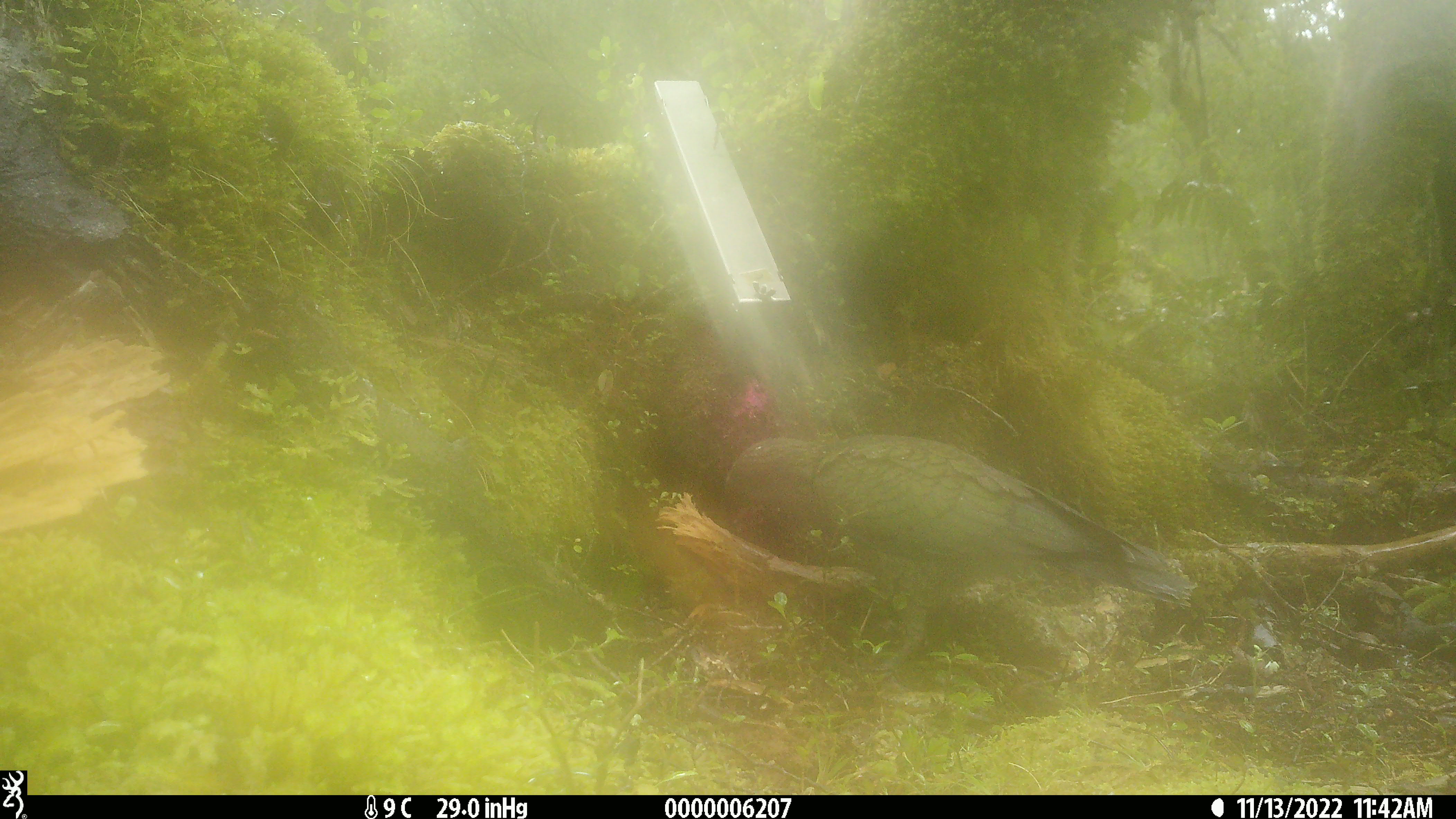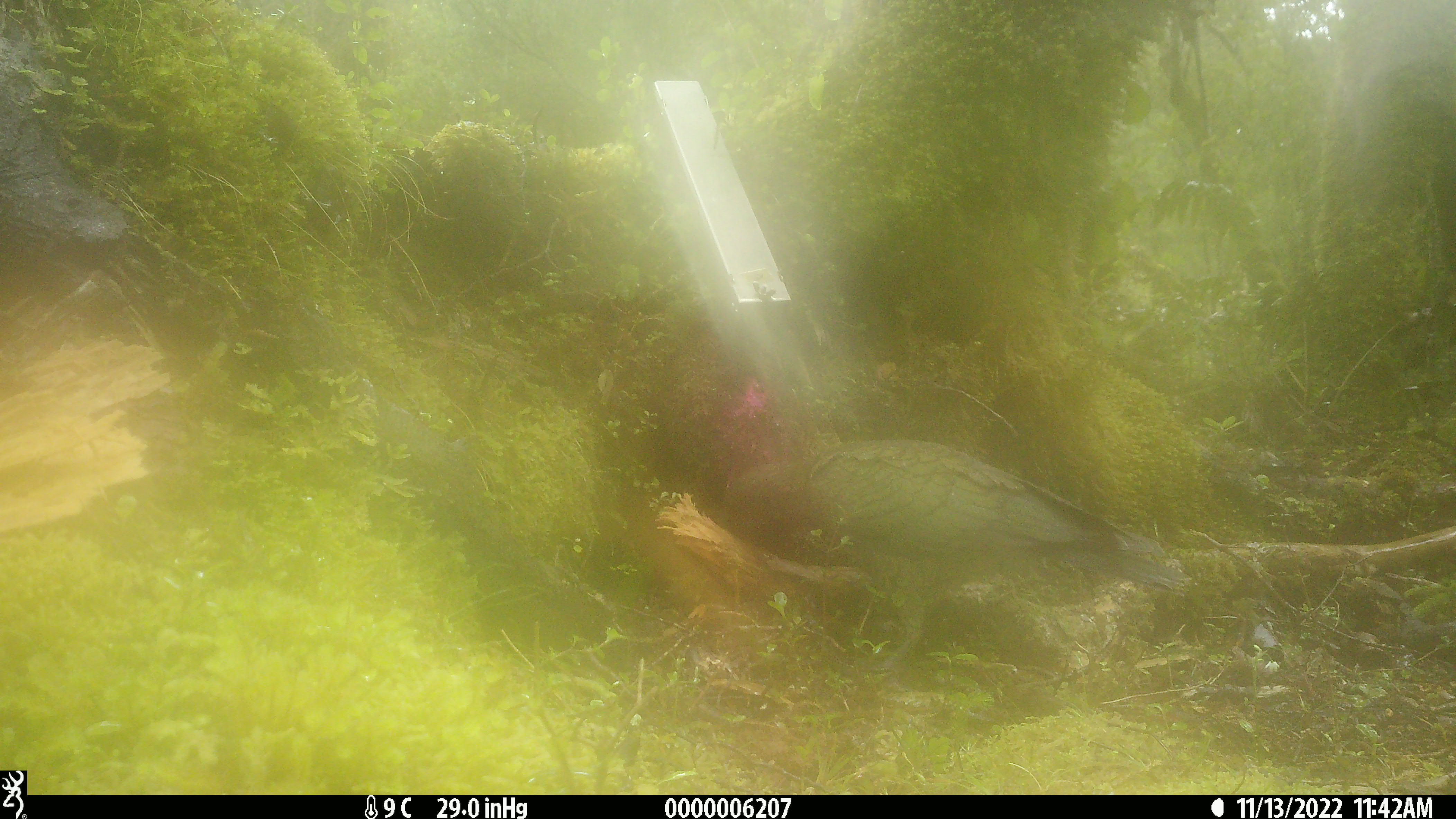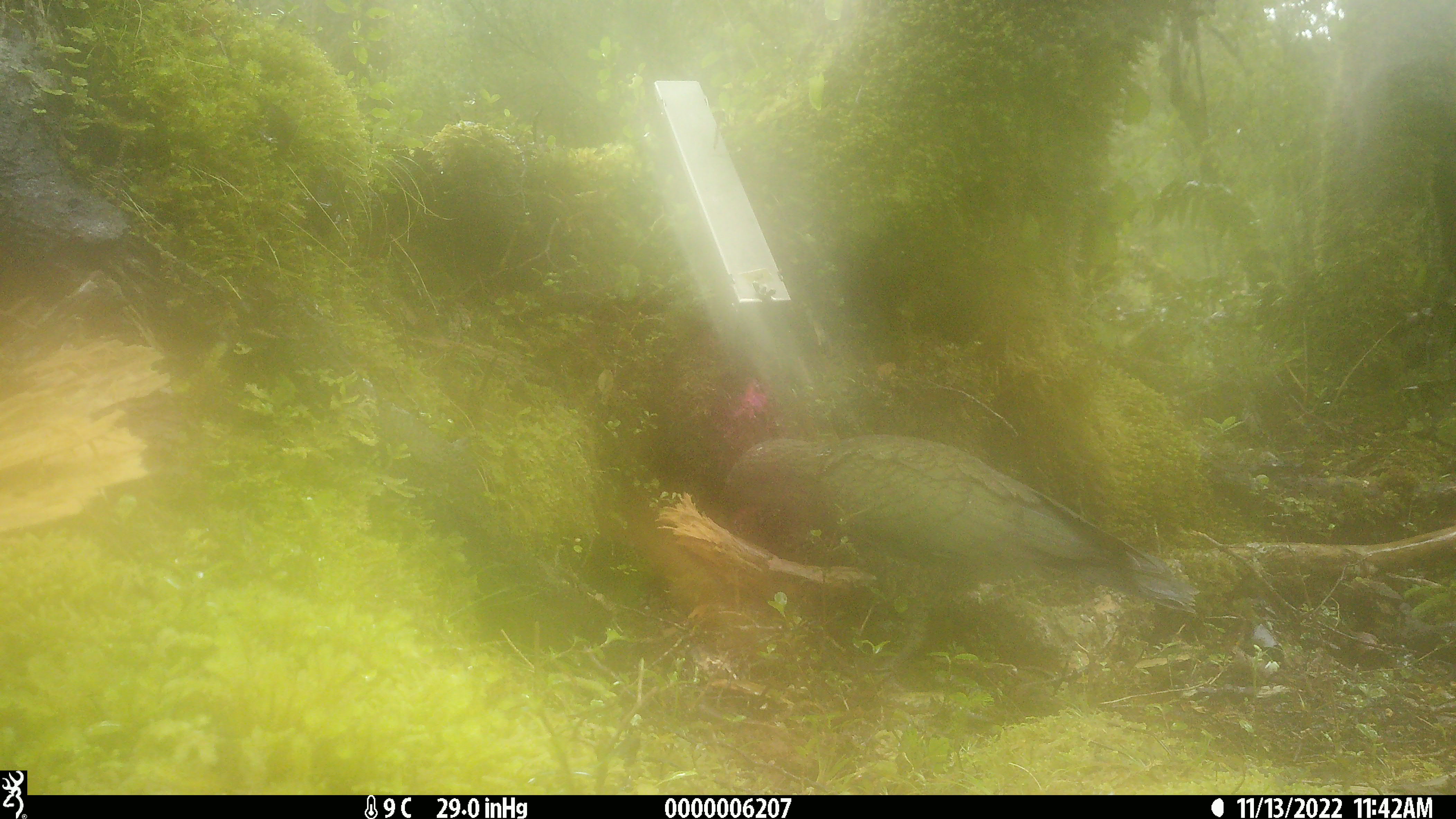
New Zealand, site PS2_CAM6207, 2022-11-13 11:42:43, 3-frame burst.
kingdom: Animalia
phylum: Chordata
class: Aves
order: Psittaciformes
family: Strigopidae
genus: Nestor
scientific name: Nestor notabilis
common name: kea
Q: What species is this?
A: Kea (Nestor notabilis).